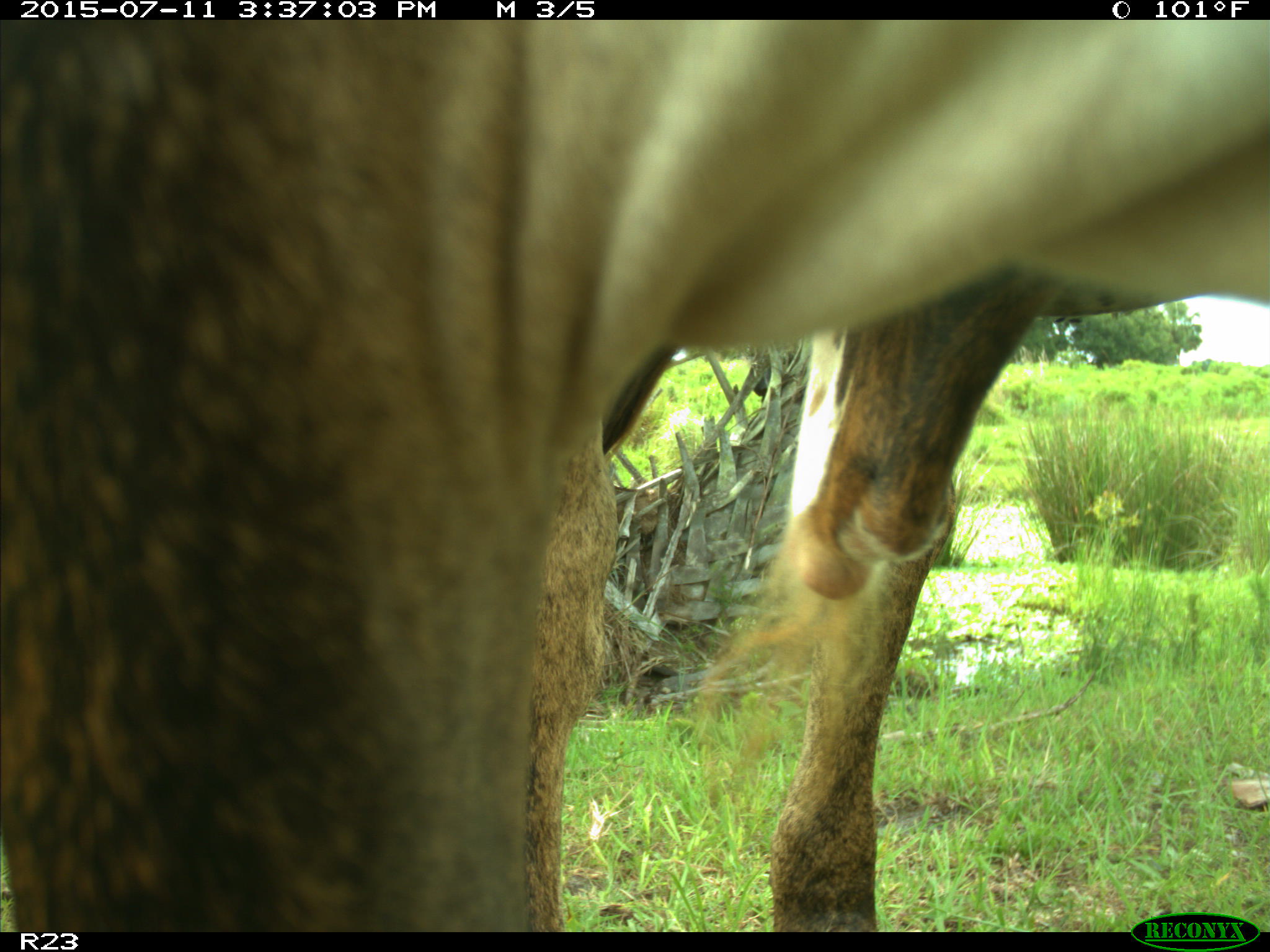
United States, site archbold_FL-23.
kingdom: Animalia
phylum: Chordata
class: Mammalia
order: Artiodactyla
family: Bovidae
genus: Bos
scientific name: Bos taurus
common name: domestic cow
Bos taurus (domestic cow).